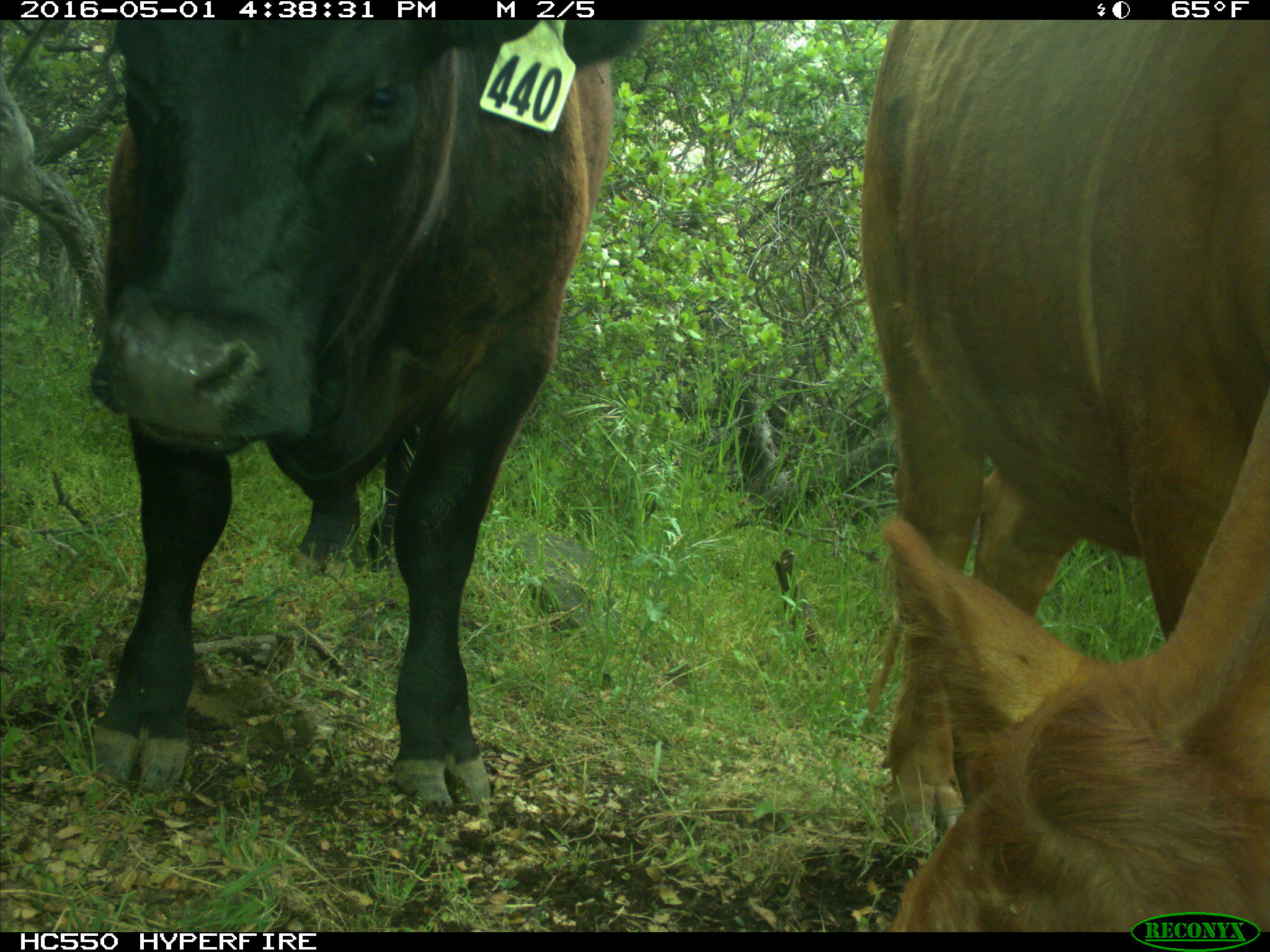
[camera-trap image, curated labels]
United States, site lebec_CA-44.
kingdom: Animalia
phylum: Chordata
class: Mammalia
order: Artiodactyla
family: Bovidae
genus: Bos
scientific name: Bos taurus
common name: domestic cow